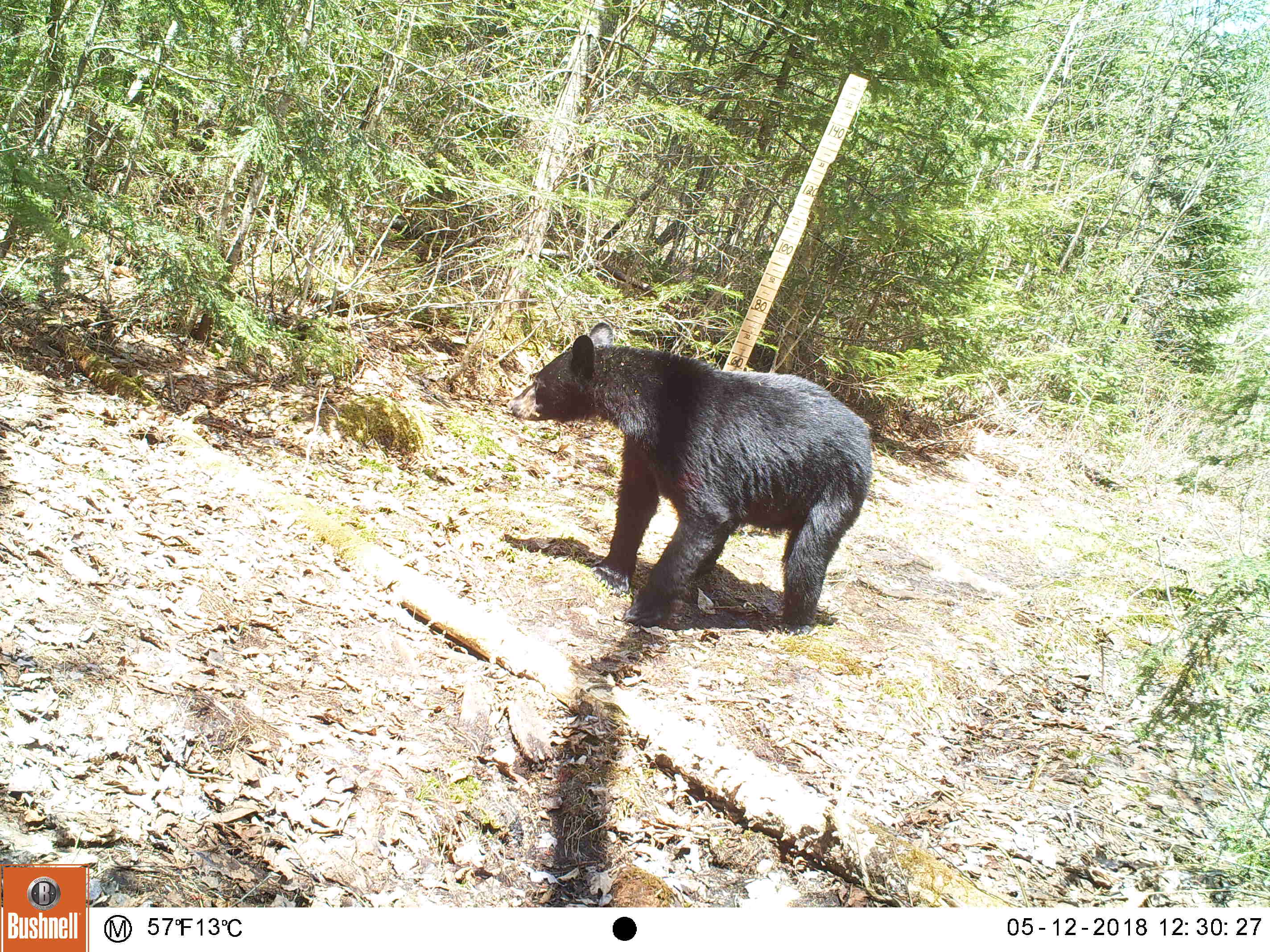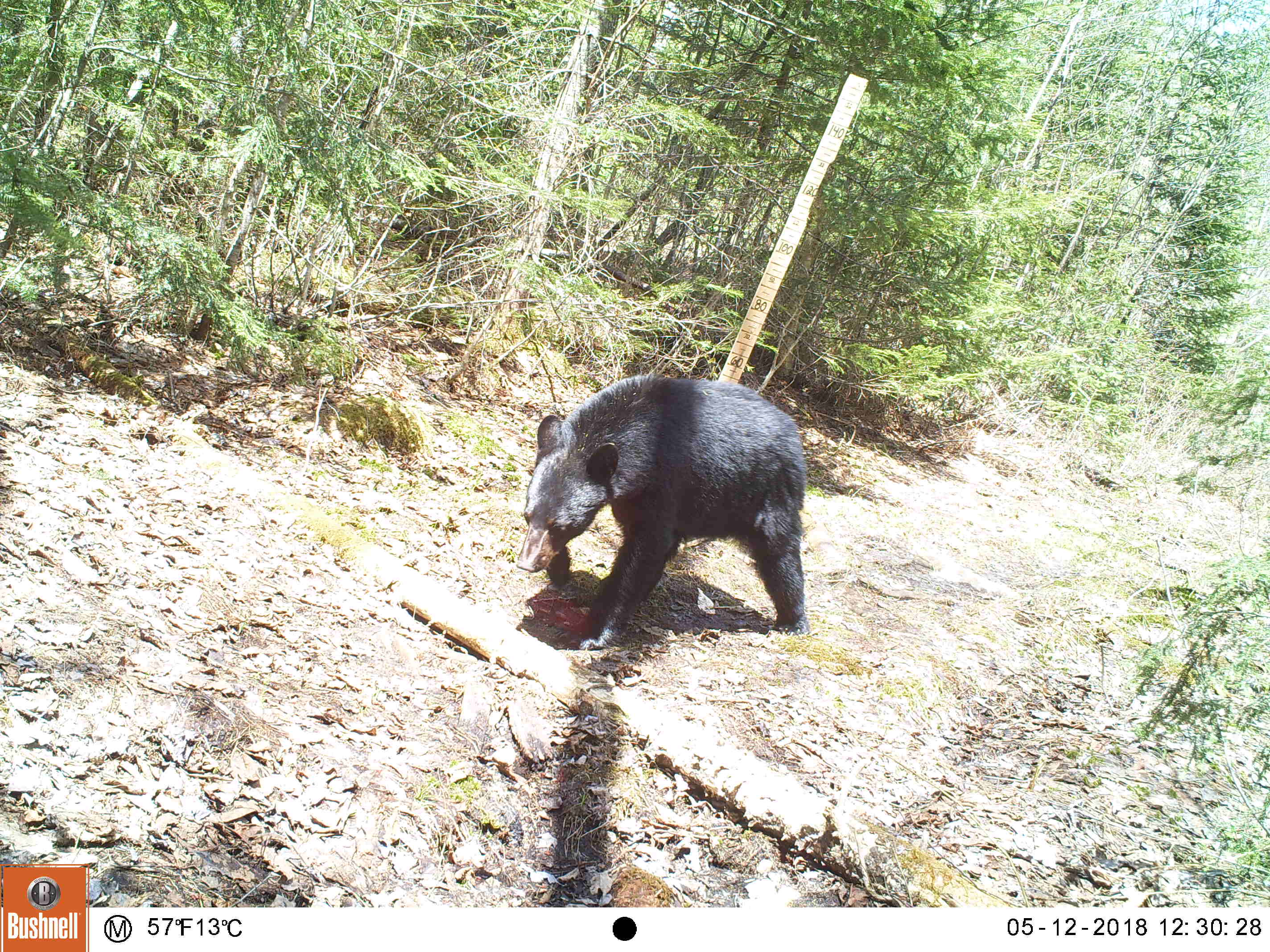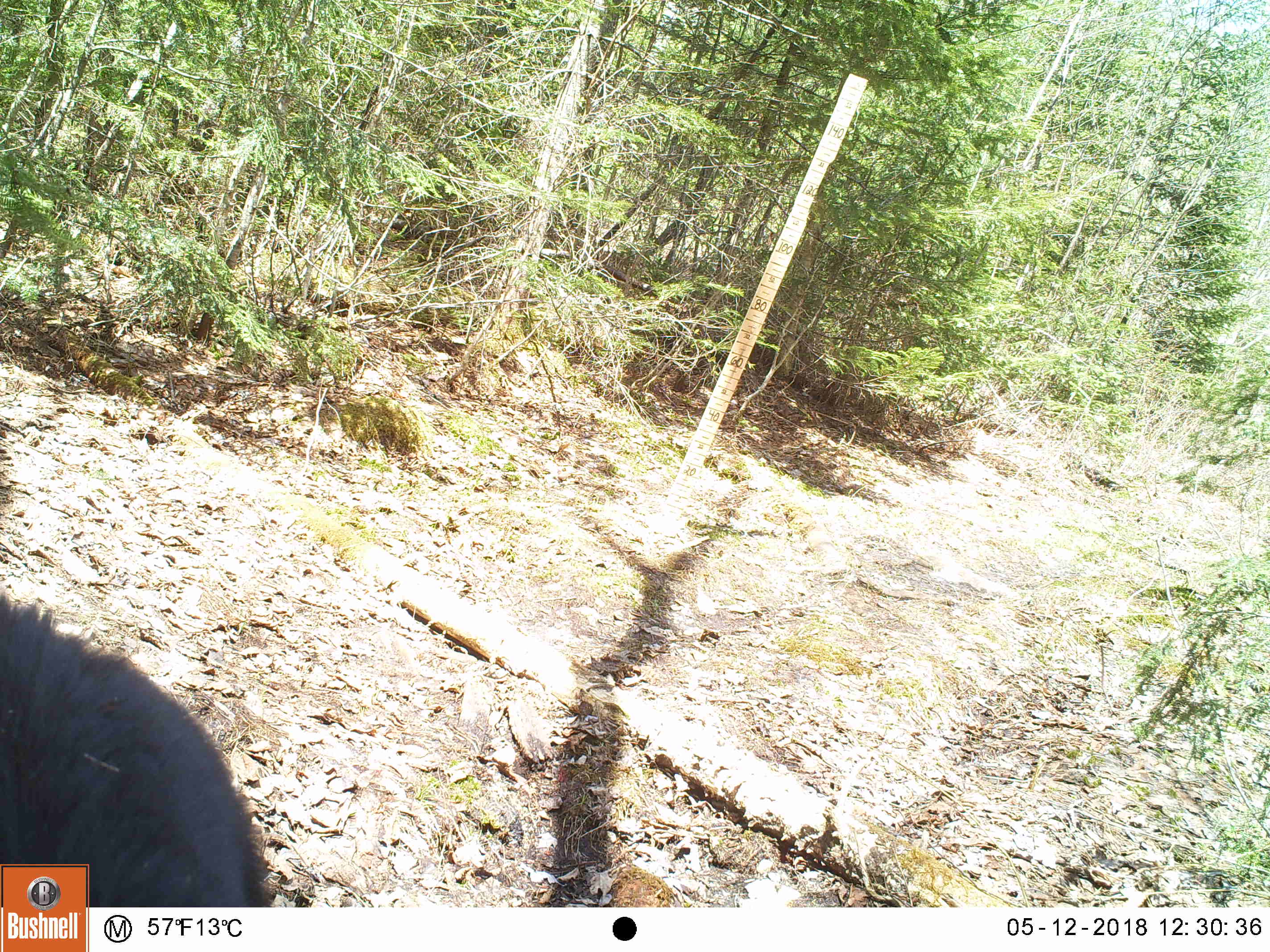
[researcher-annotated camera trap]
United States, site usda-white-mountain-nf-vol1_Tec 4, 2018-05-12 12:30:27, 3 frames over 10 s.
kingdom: Animalia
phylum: Chordata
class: Mammalia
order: Carnivora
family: Ursidae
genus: Ursus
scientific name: Ursus americanus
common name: black bear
Black bear (Ursus americanus).